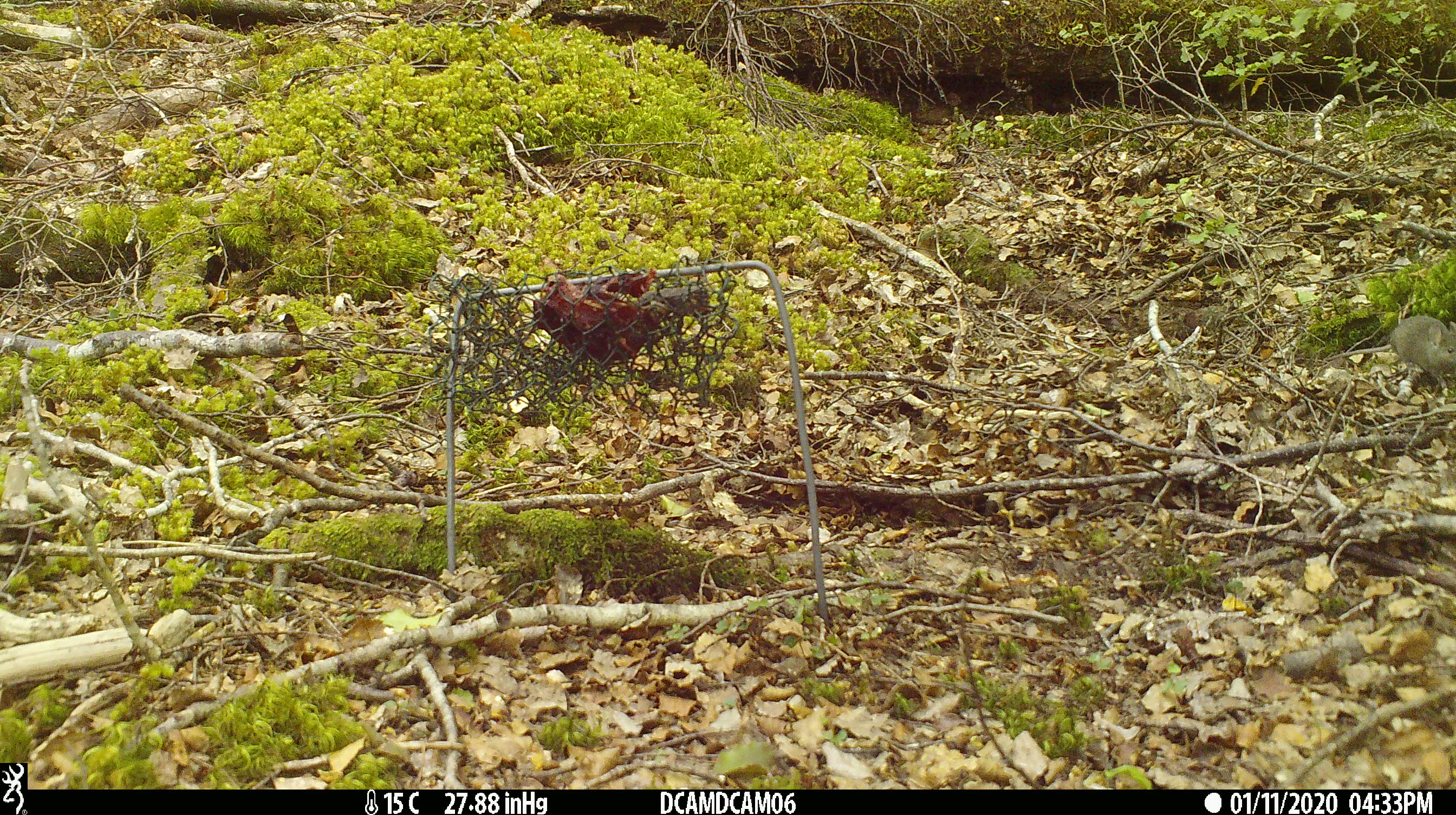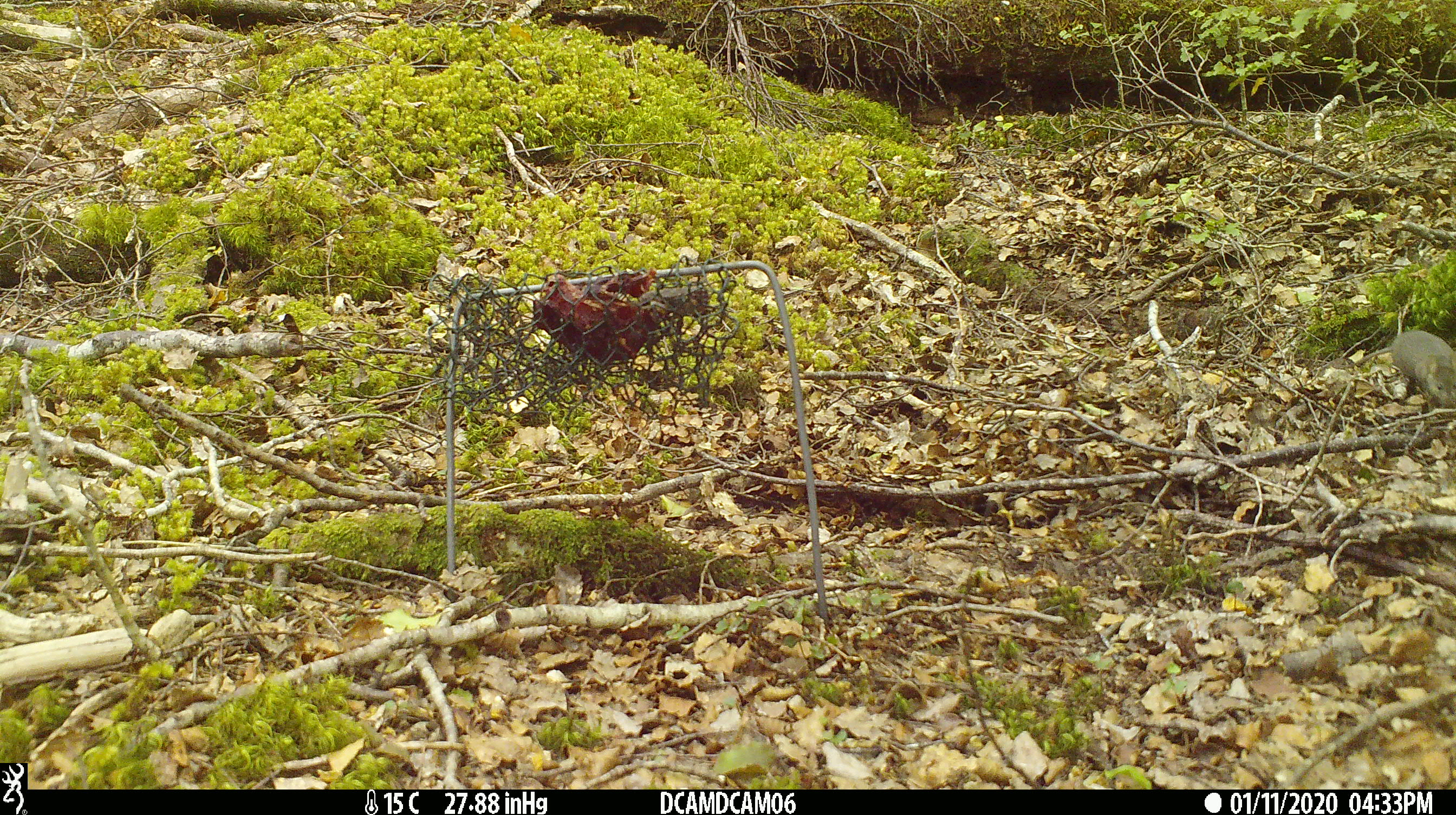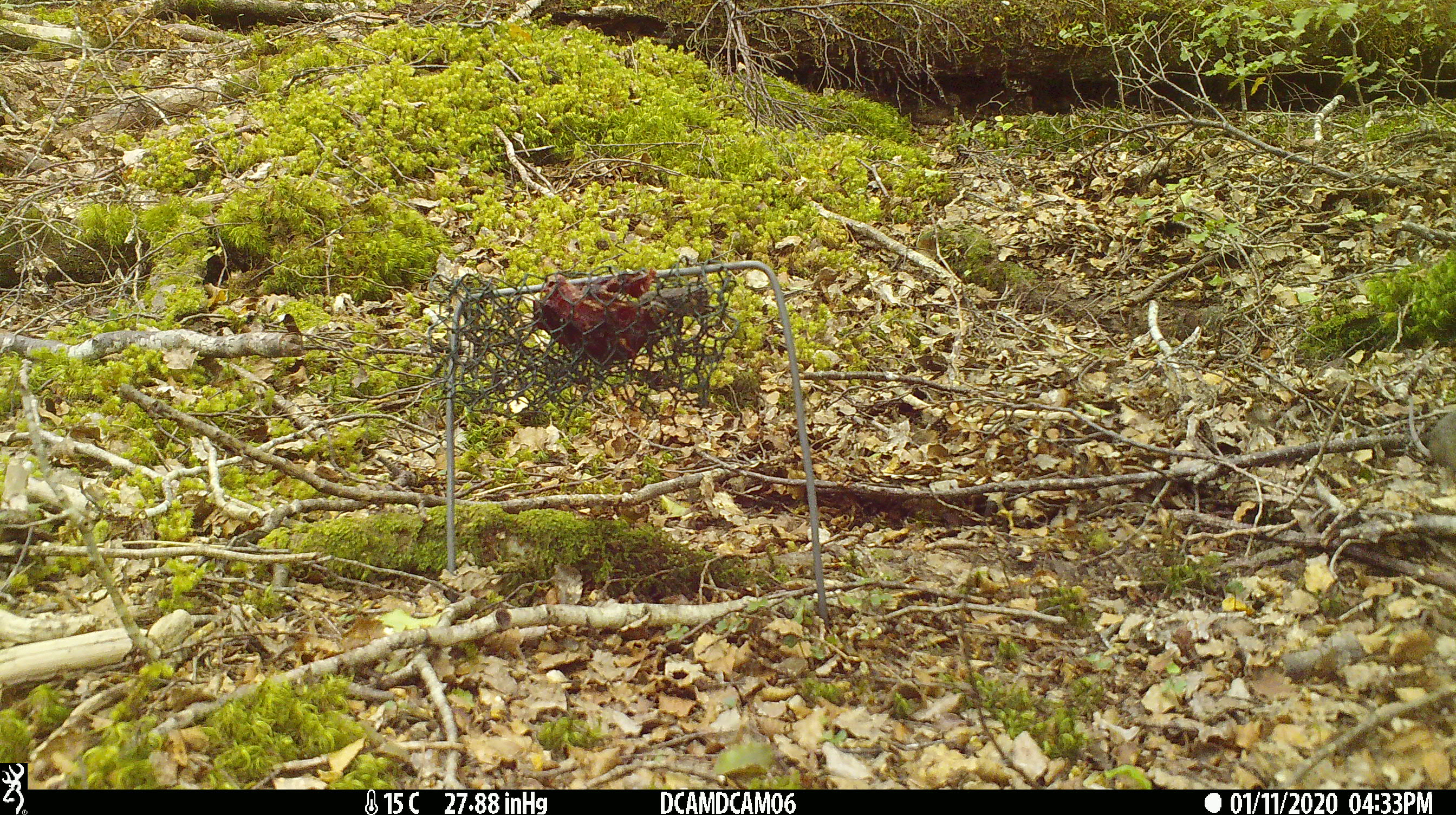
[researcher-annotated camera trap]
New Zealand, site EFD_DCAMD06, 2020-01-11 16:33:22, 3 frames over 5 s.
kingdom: Animalia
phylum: Chordata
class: Mammalia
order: Rodentia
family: Muridae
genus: Mus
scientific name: Mus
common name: mouse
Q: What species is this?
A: Mouse (Mus).